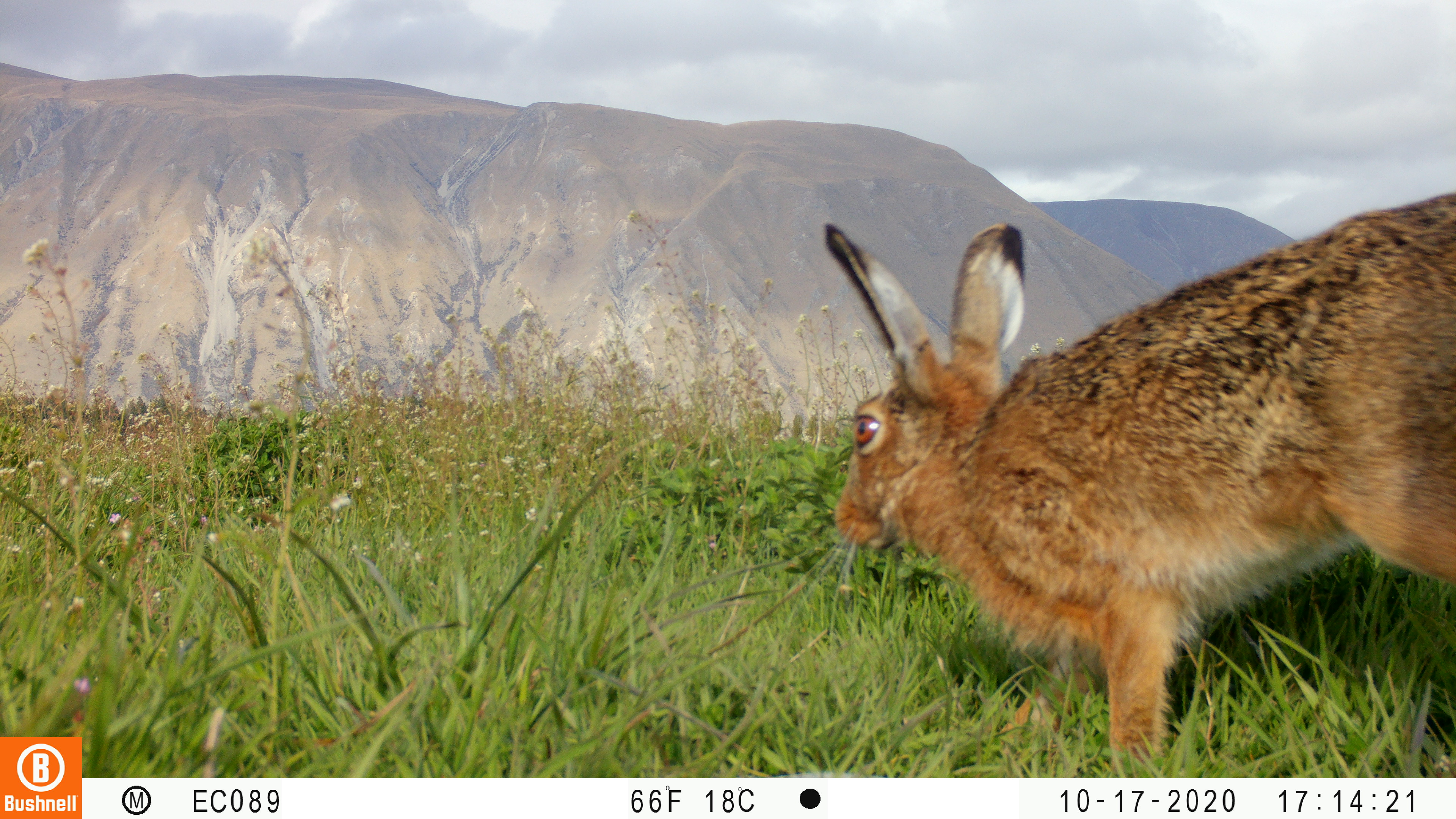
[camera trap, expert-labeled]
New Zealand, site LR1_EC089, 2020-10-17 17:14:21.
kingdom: Animalia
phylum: Chordata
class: Mammalia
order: Lagomorpha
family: Leporidae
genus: Lepus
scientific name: Lepus europaeus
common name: brown hare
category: hare